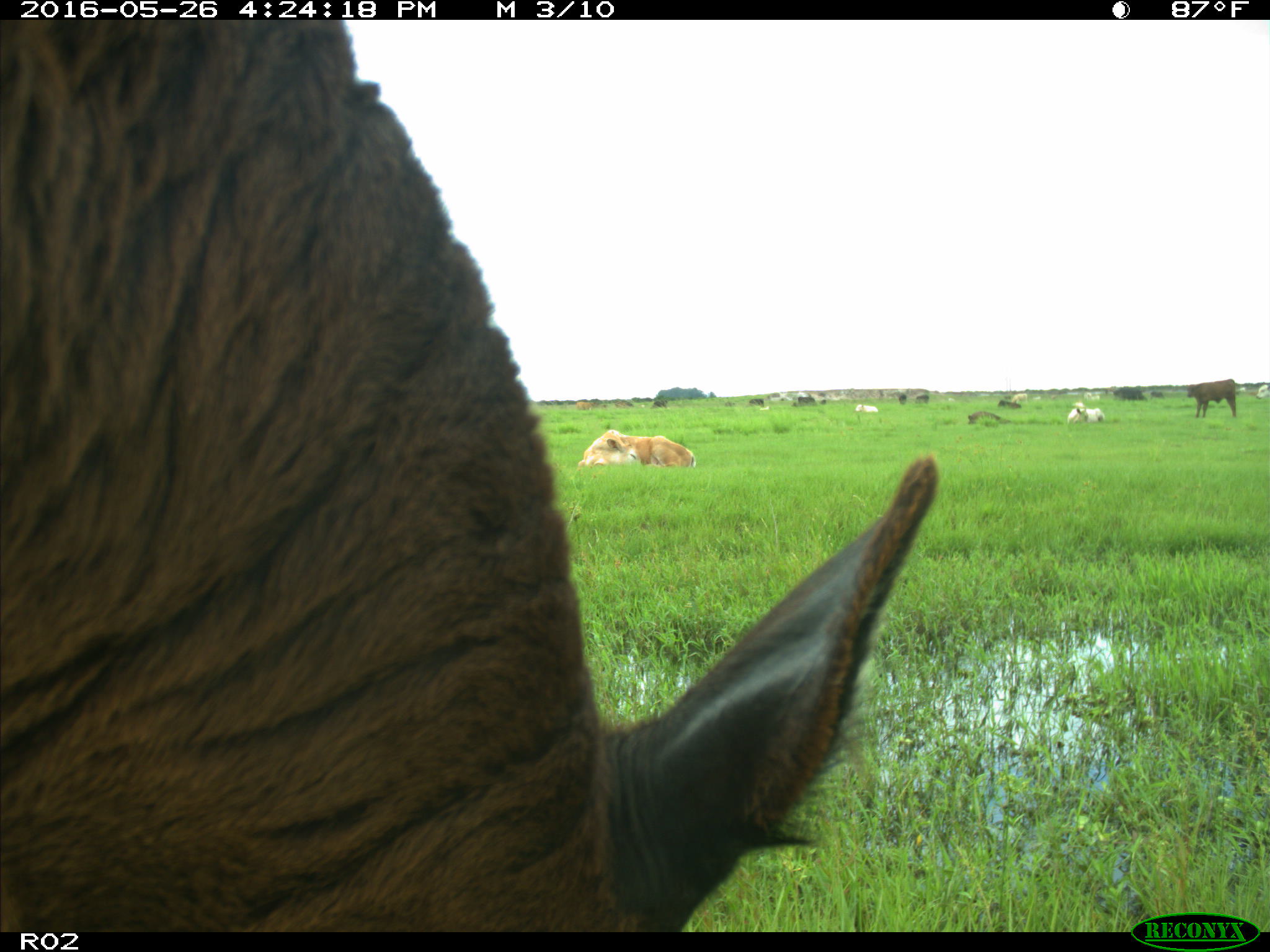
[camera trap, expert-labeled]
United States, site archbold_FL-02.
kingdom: Animalia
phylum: Chordata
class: Mammalia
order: Artiodactyla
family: Bovidae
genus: Bos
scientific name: Bos taurus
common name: domestic cow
Bos taurus (domestic cow).